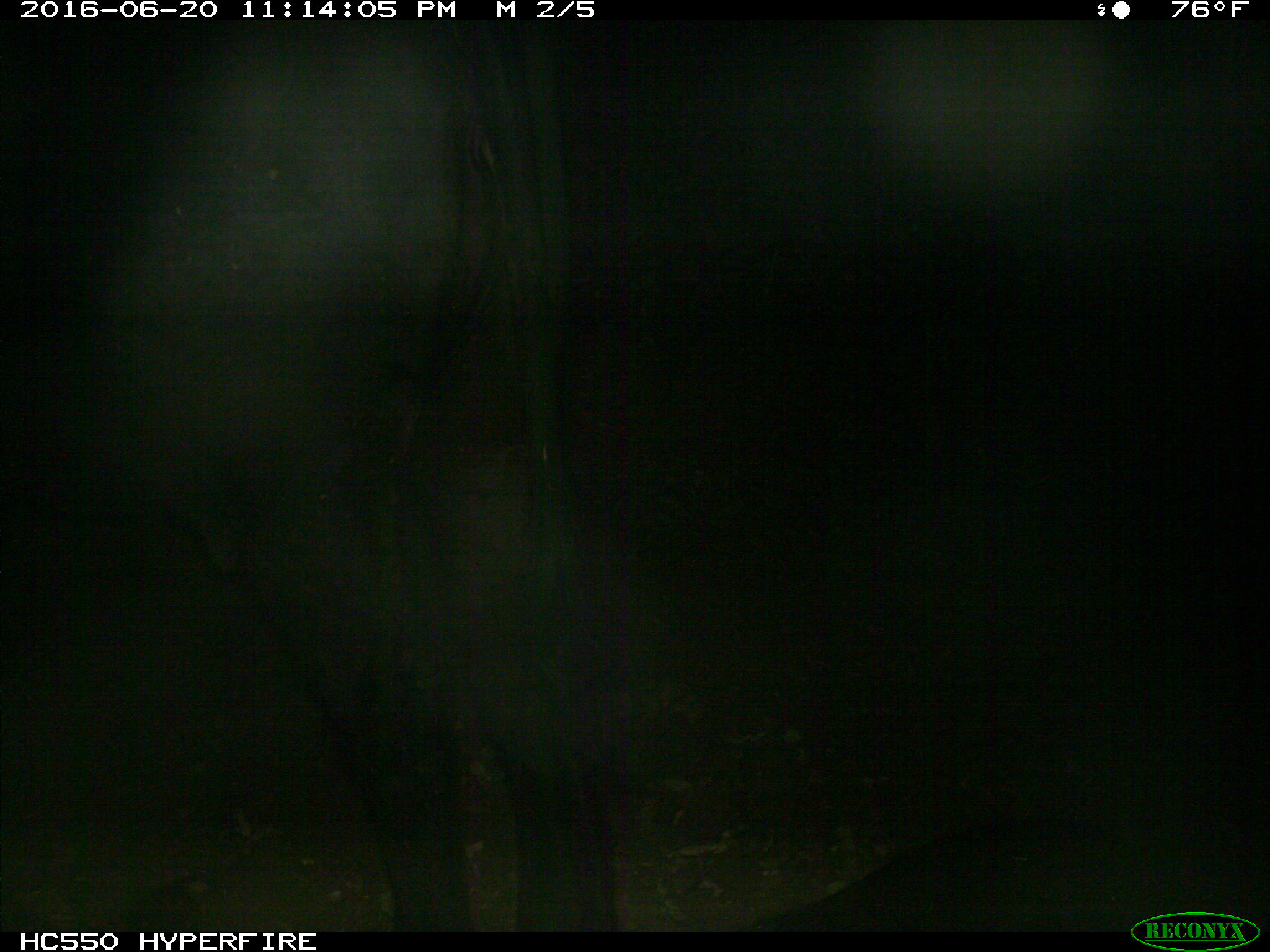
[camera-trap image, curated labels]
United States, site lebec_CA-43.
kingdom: Animalia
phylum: Chordata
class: Mammalia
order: Artiodactyla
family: Bovidae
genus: Bos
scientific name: Bos taurus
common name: domestic cow